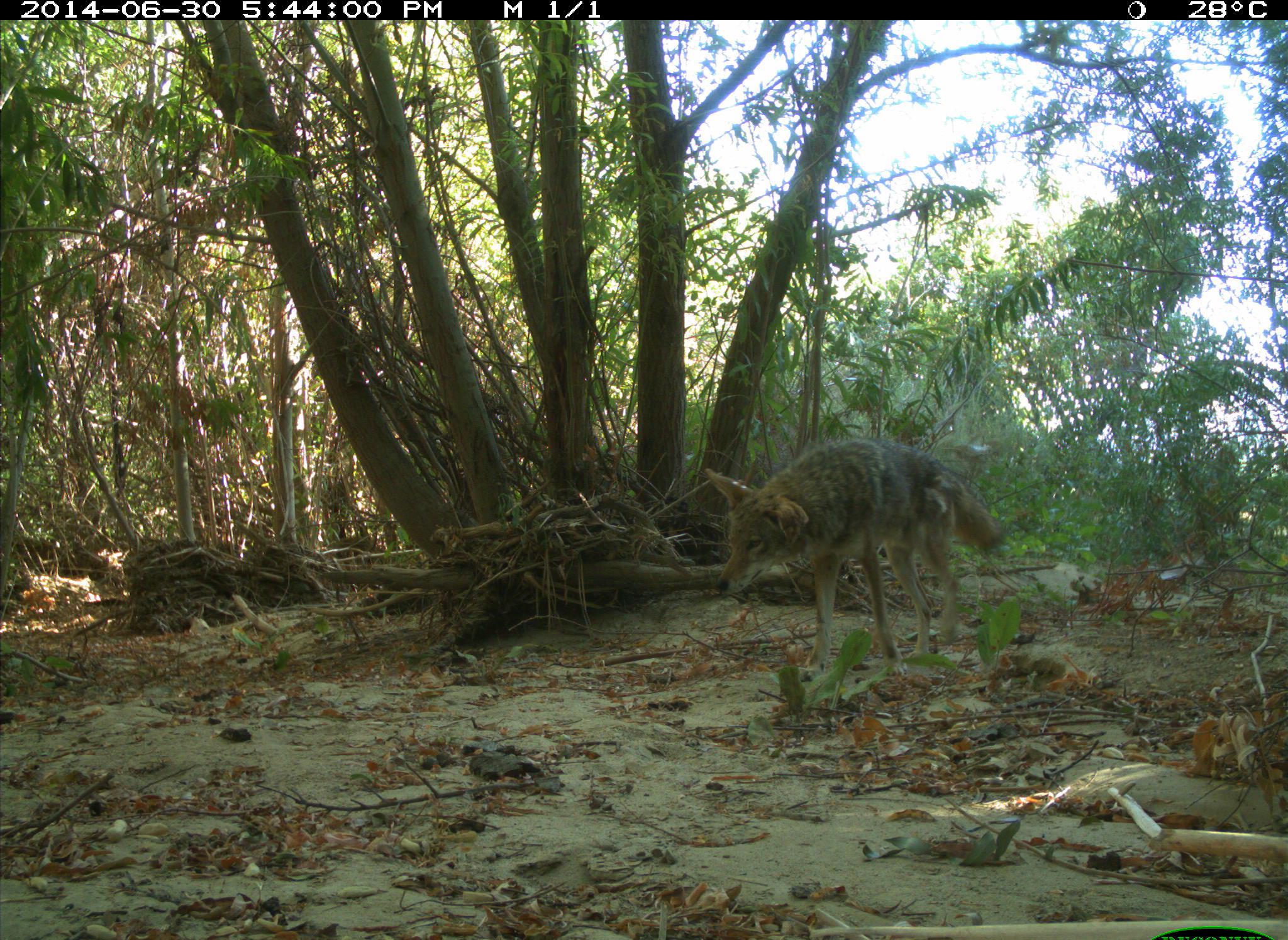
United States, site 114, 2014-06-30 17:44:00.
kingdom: Animalia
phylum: Chordata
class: Mammalia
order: Carnivora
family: Canidae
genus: Canis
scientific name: Canis latrans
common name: coyote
Coyote (Canis latrans).